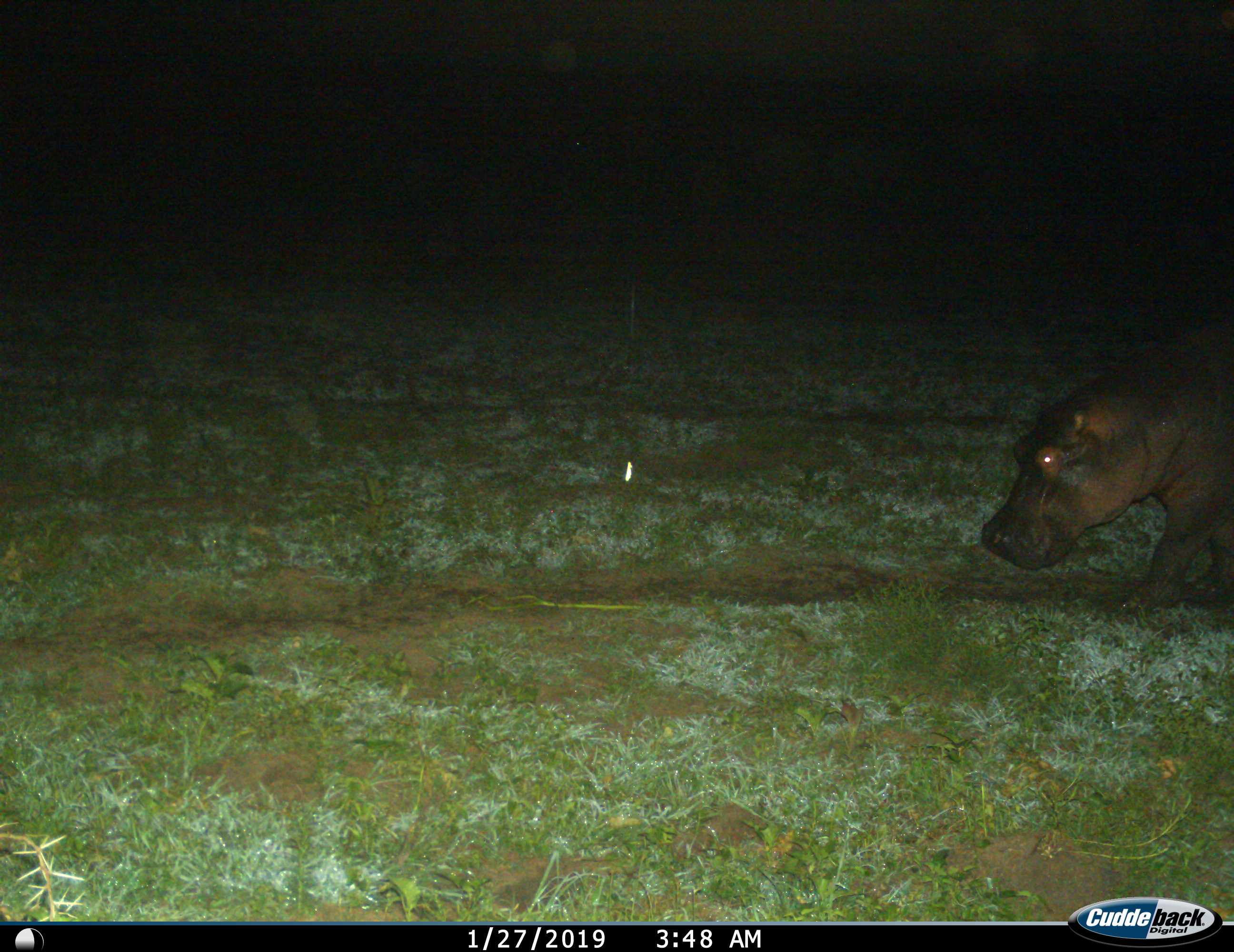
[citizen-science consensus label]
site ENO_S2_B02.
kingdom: Animalia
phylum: Chordata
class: Mammalia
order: Artiodactyla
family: Hippopotamidae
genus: Hippopotamus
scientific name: Hippopotamus amphibius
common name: hippopotamus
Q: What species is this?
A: Hippopotamus (Hippopotamus amphibius).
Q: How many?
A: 1.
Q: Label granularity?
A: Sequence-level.